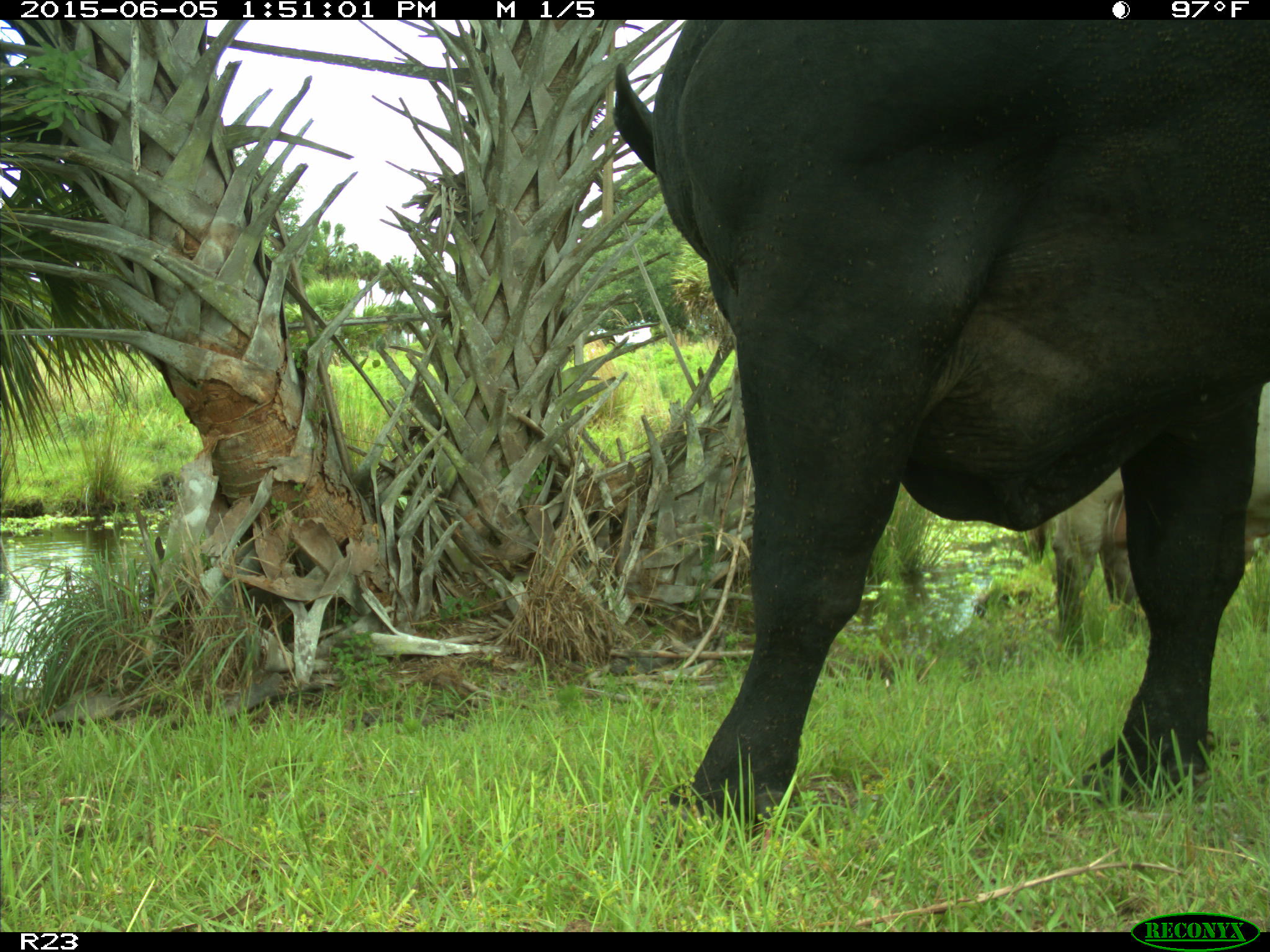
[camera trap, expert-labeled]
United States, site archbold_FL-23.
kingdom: Animalia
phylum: Chordata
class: Mammalia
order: Artiodactyla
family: Bovidae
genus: Bos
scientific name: Bos taurus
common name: domestic cow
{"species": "Bos taurus (domestic cow)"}